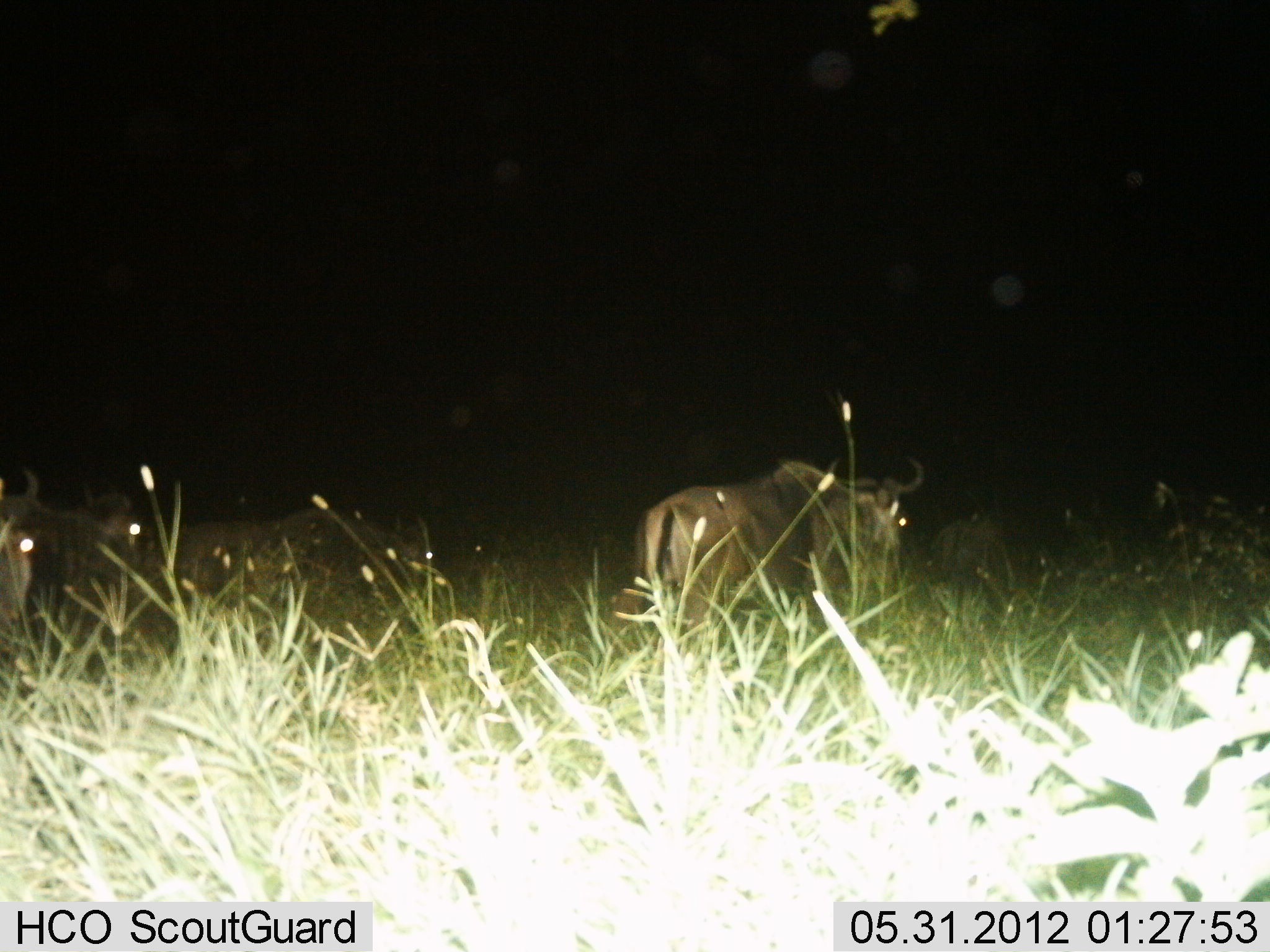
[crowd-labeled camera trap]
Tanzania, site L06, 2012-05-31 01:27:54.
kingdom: Animalia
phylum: Chordata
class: Mammalia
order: Artiodactyla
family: Bovidae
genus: Connochaetes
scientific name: Connochaetes taurinus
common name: blue wildebeest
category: wildebeest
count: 5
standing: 40%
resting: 0%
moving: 55%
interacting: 0%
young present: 0%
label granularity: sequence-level